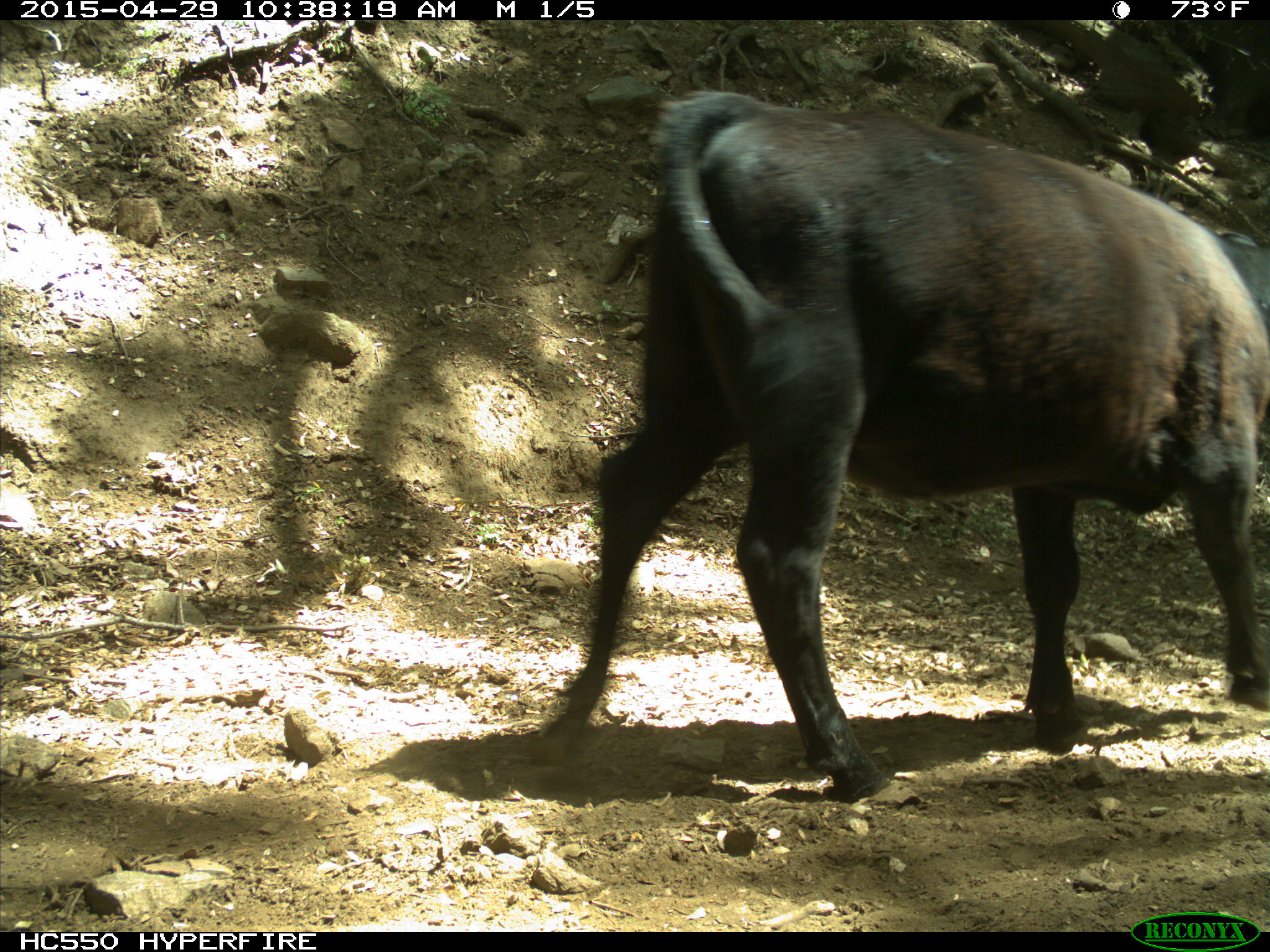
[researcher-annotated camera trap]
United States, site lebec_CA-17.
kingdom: Animalia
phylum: Chordata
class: Mammalia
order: Artiodactyla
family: Bovidae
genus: Bos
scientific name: Bos taurus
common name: domestic cow